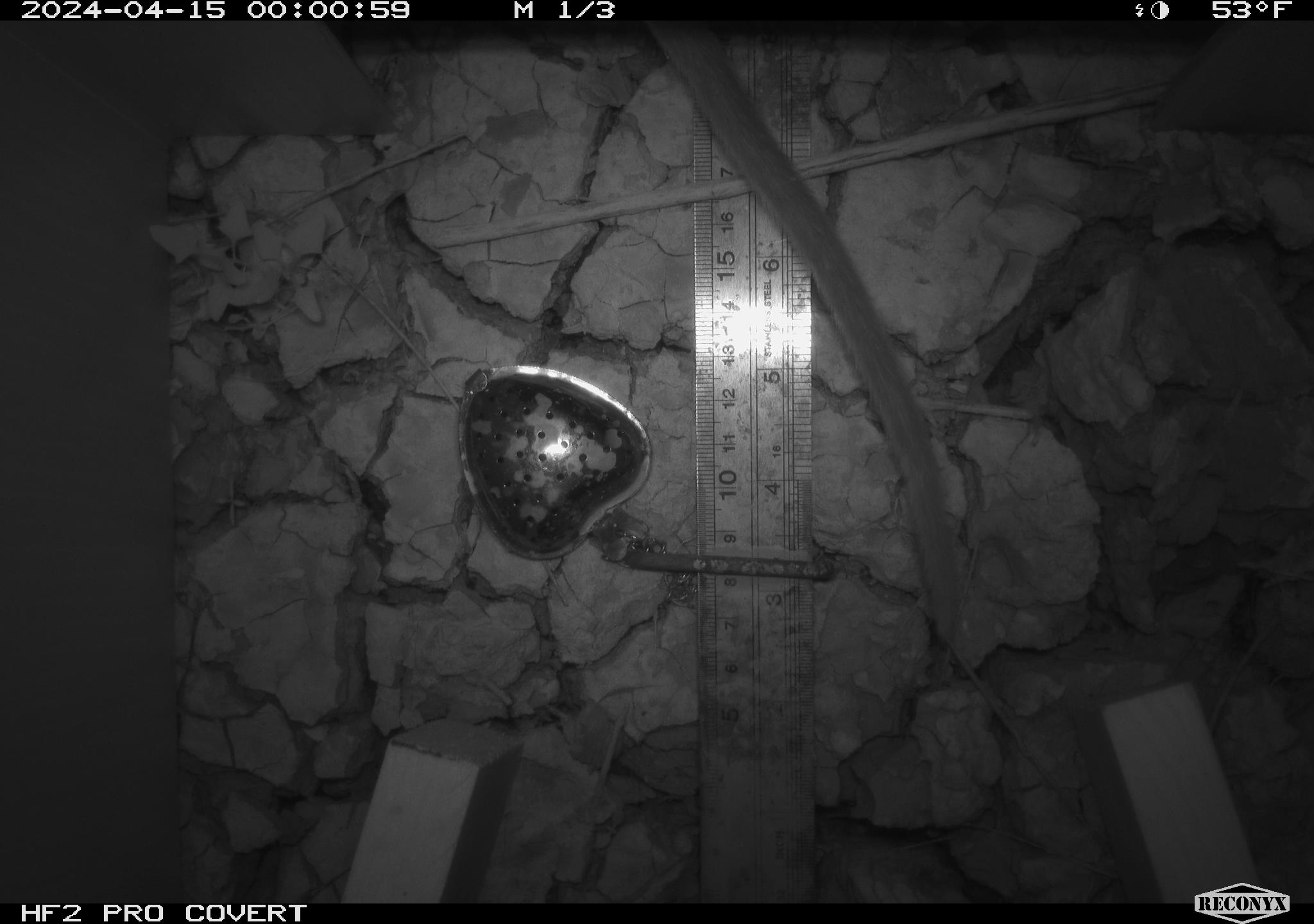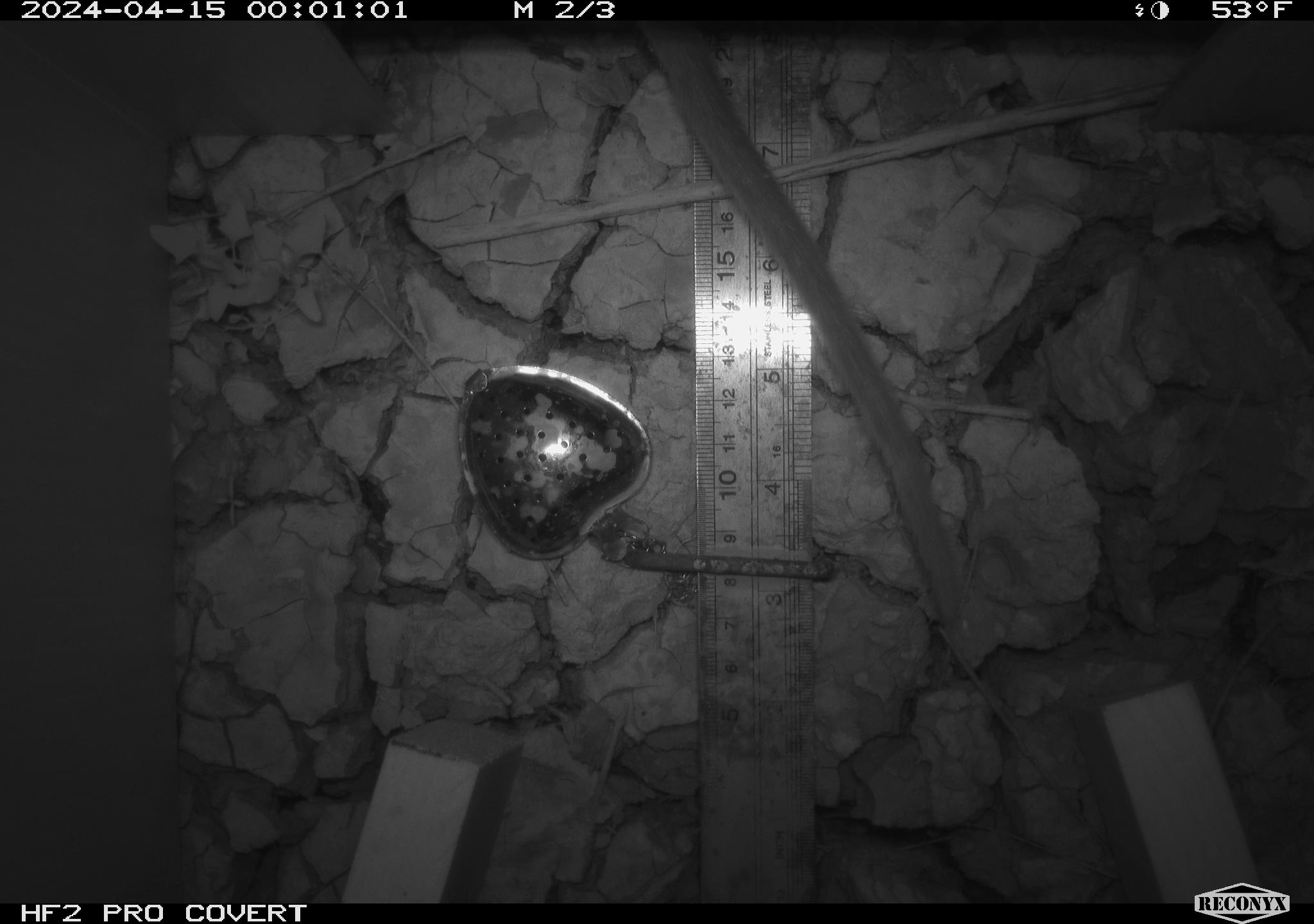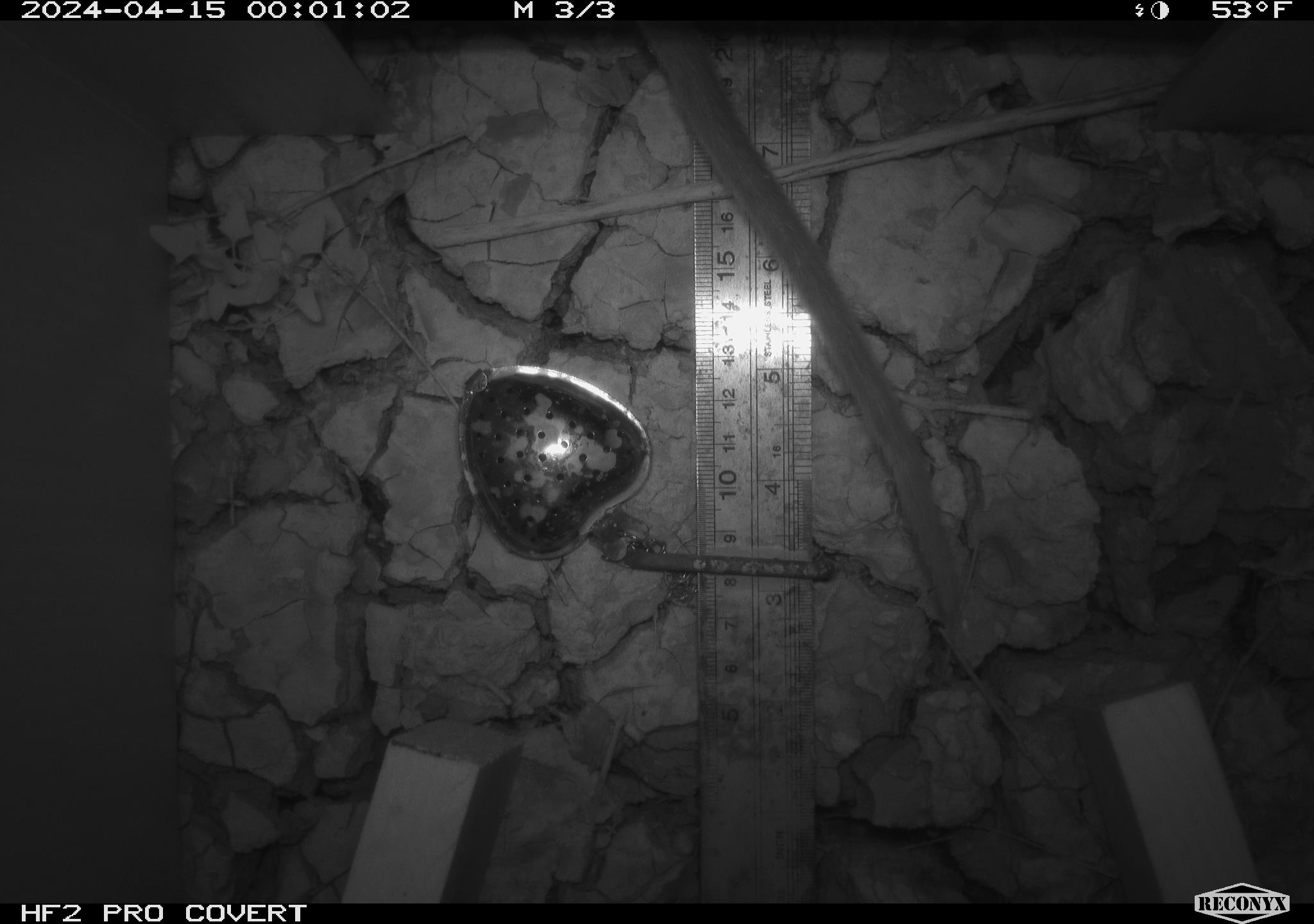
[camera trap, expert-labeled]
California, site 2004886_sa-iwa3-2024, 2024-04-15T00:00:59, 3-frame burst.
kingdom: Animalia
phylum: Chordata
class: Mammalia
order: Rodentia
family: Cricetidae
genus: Neotoma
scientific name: Neotoma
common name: pack rat or woodrat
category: neotoma species